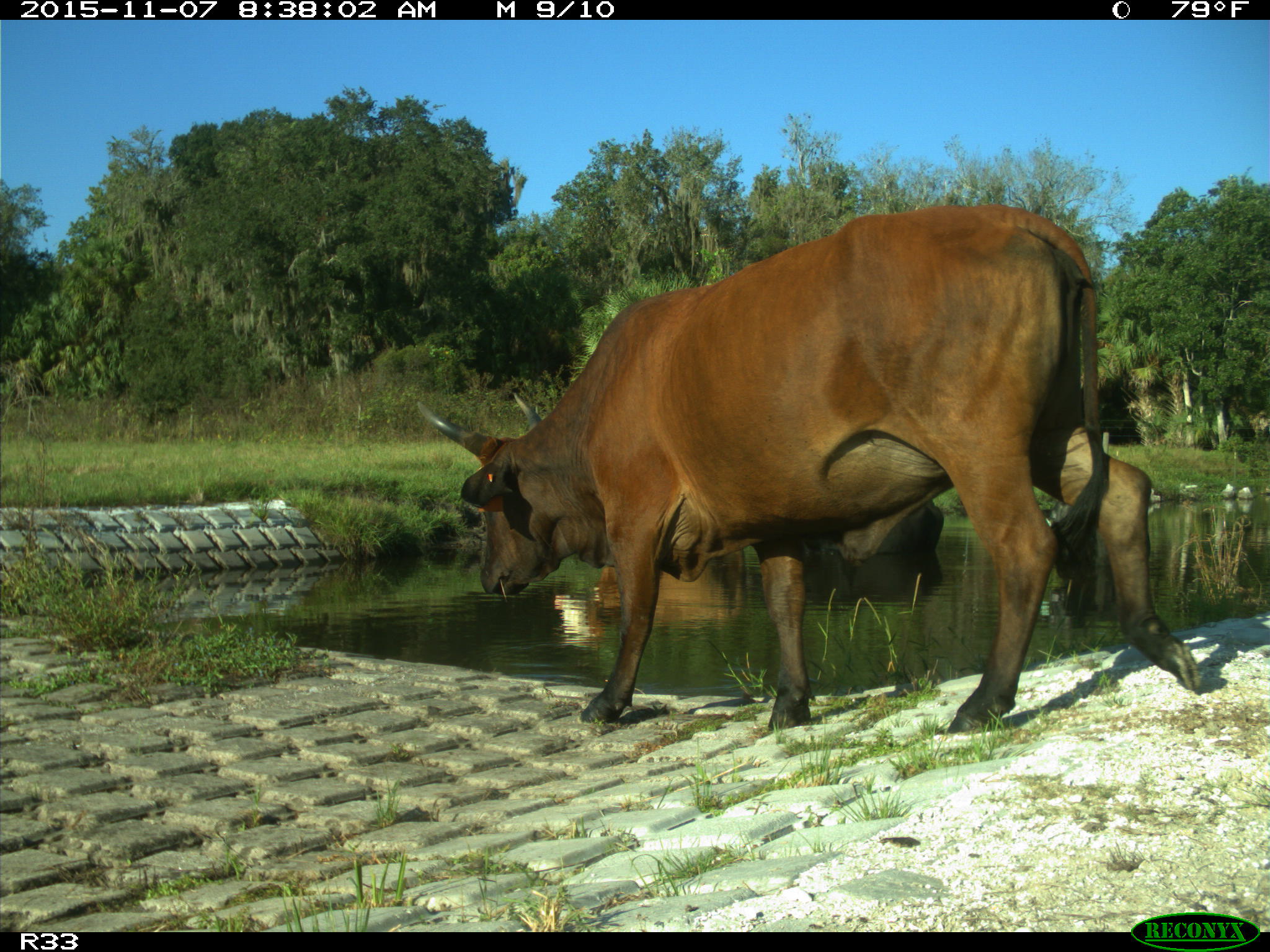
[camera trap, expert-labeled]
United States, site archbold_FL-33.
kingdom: Animalia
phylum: Chordata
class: Mammalia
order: Artiodactyla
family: Bovidae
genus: Bos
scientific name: Bos taurus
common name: domestic cow